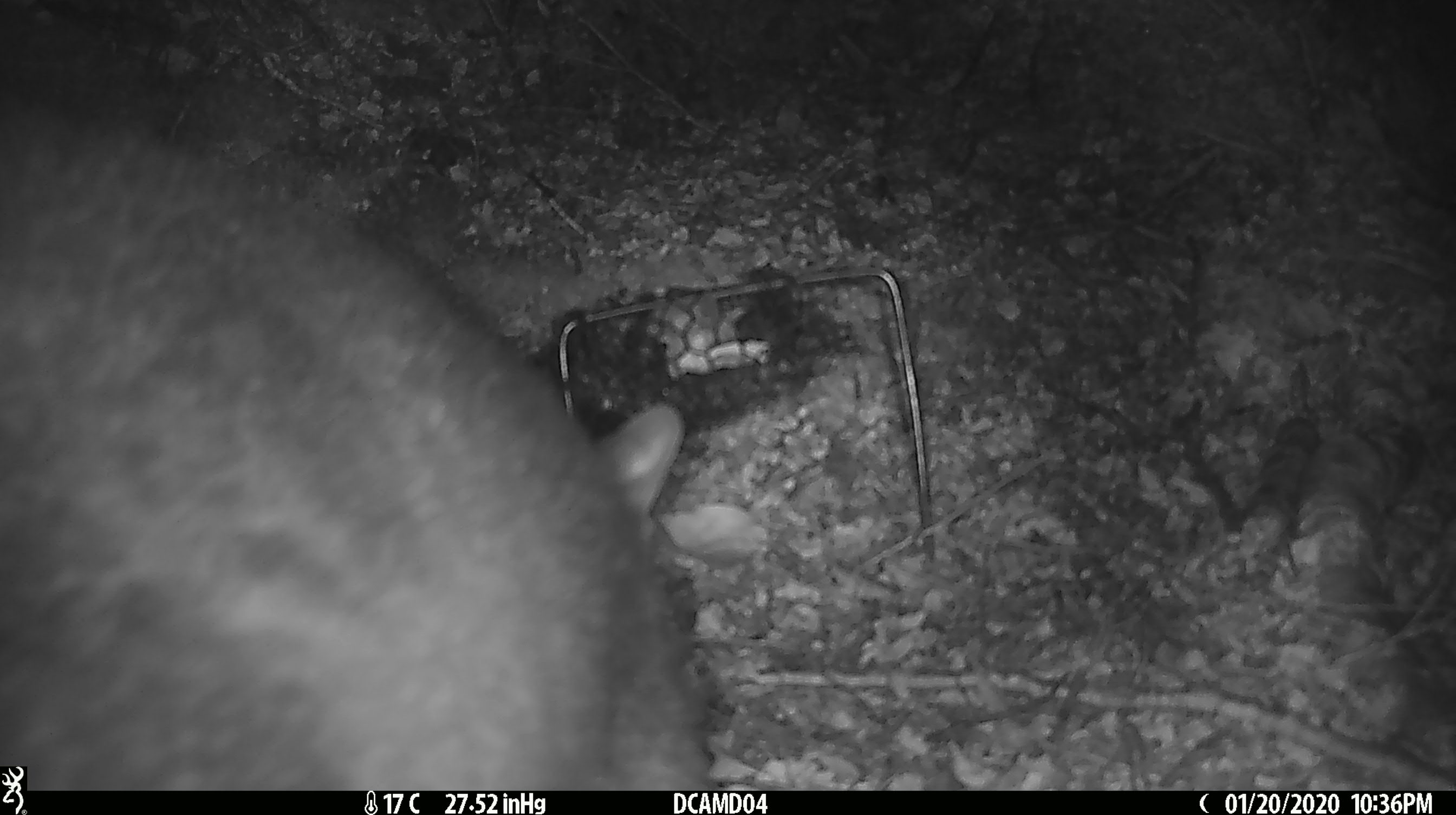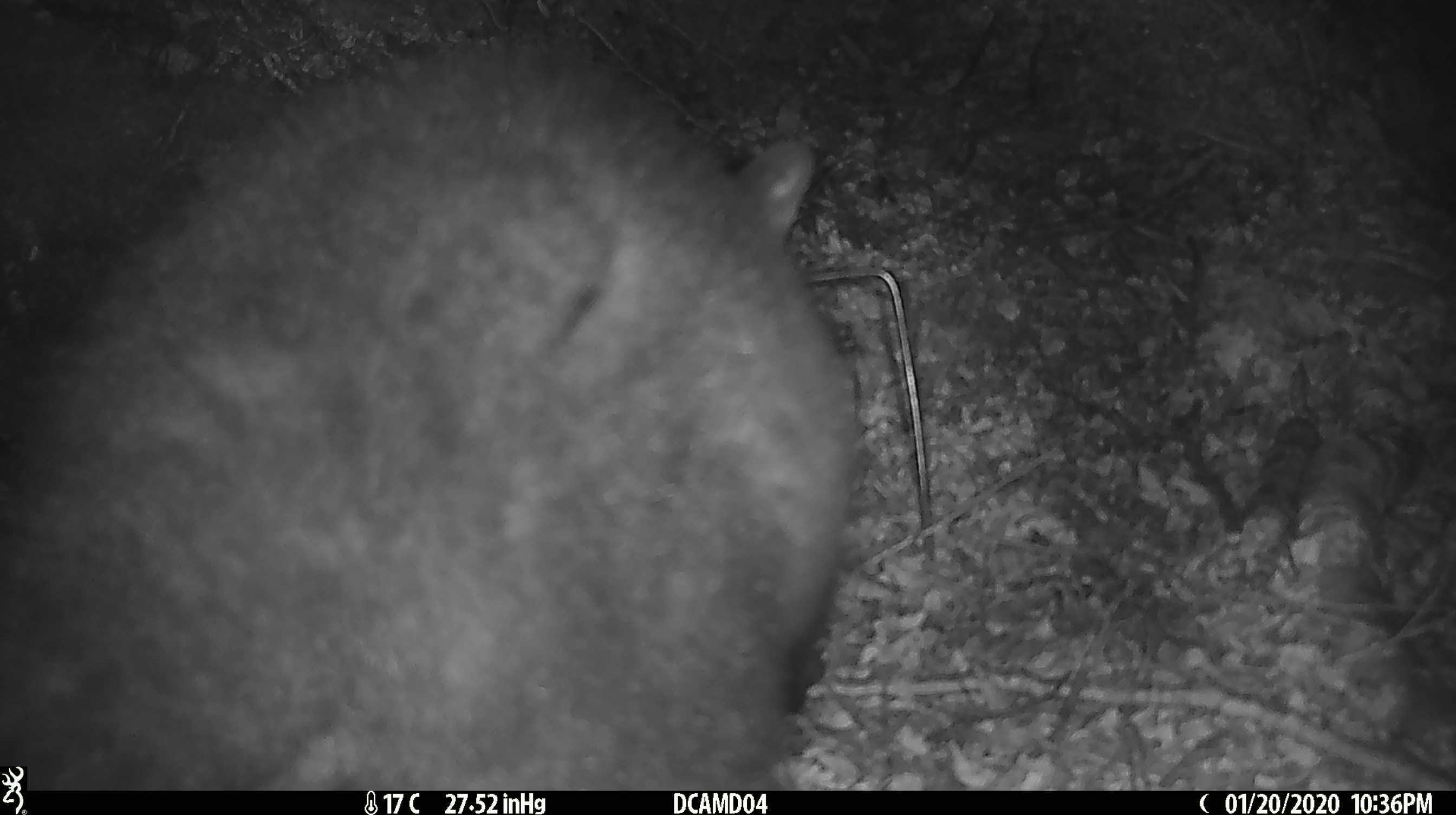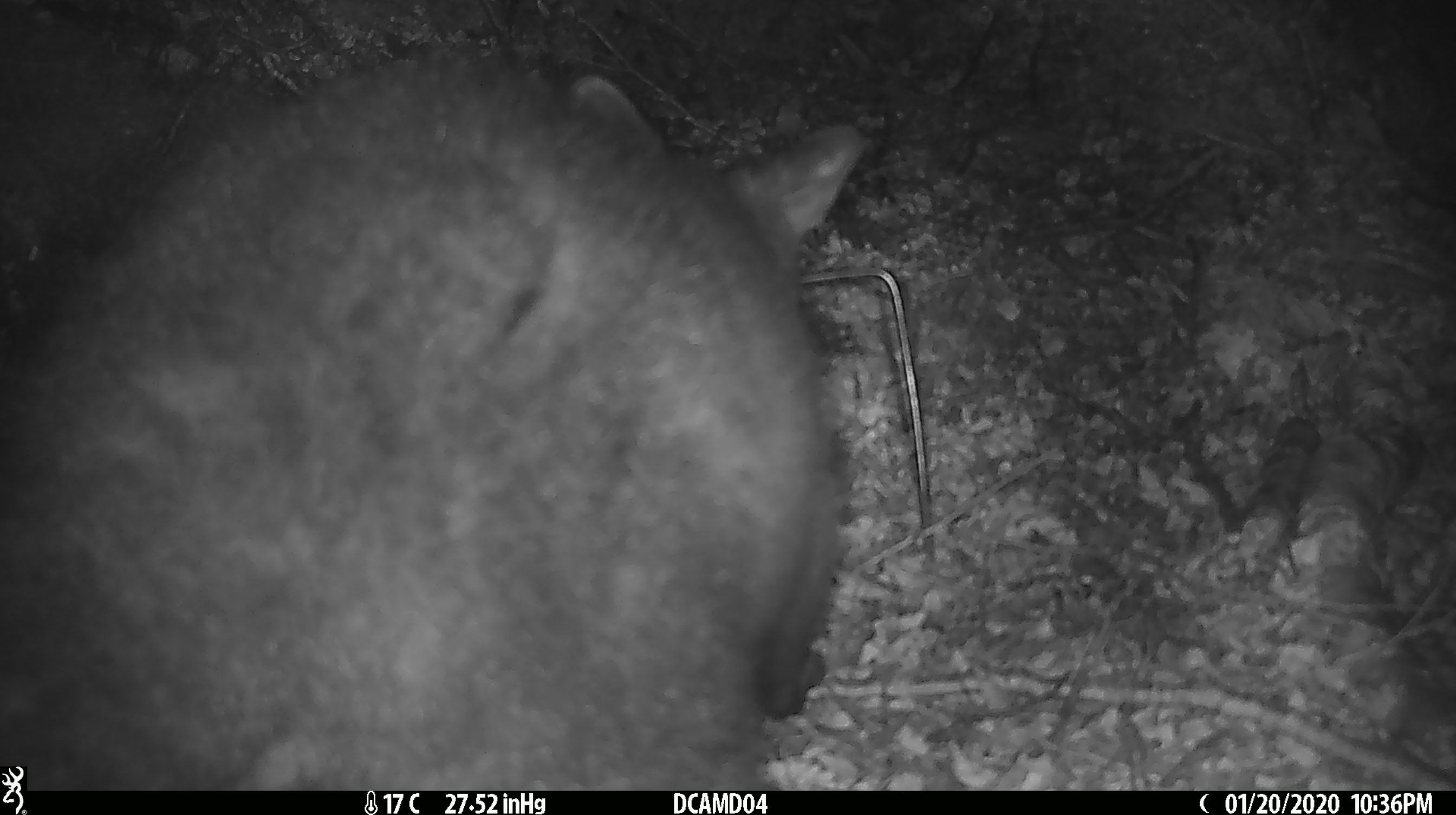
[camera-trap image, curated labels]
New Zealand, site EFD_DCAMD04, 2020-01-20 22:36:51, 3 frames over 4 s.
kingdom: Animalia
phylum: Chordata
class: Mammalia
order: Diprotodontia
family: Phalangeridae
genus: Trichosurus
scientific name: Trichosurus vulpecula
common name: common brushtail possum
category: possum